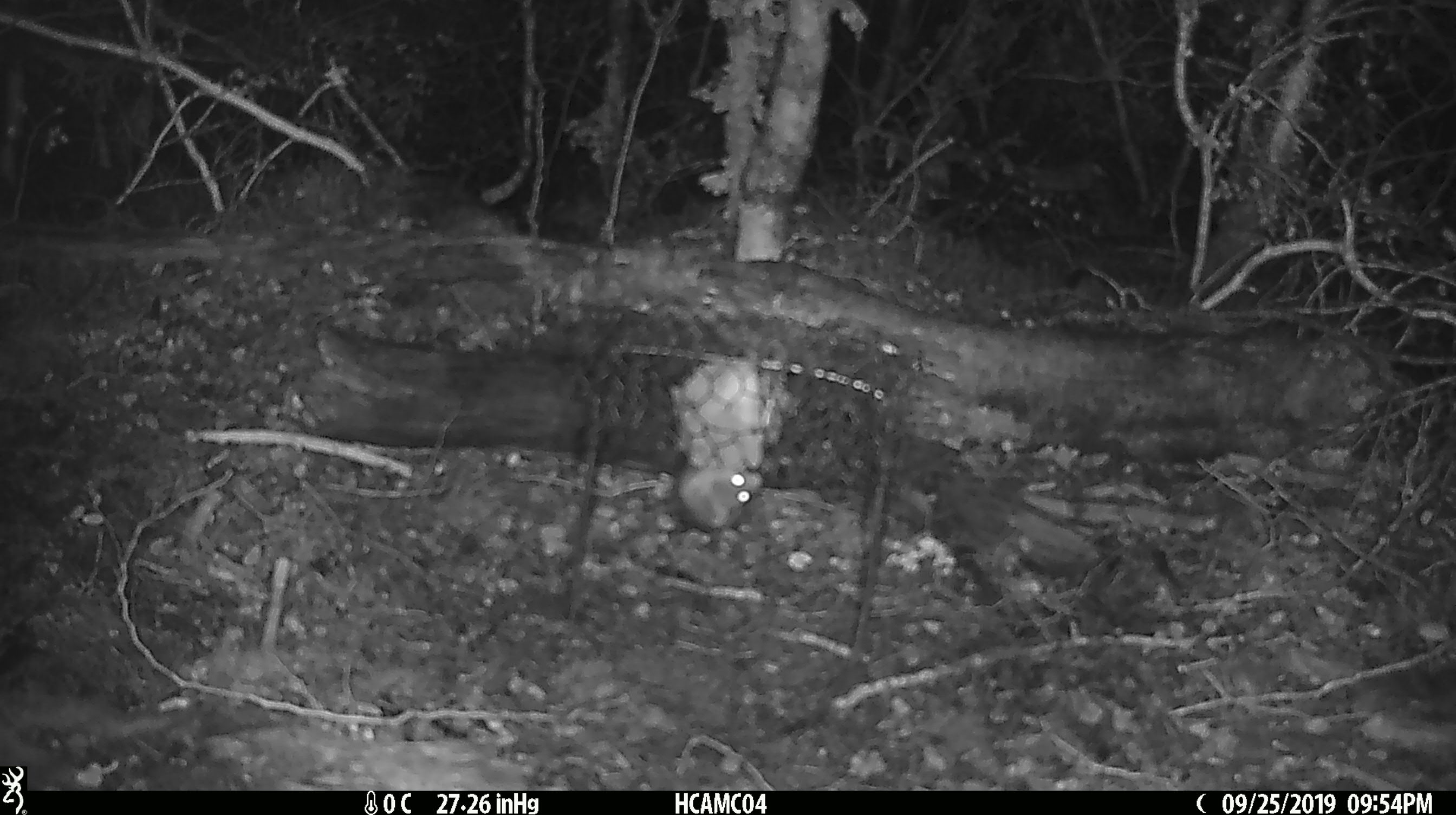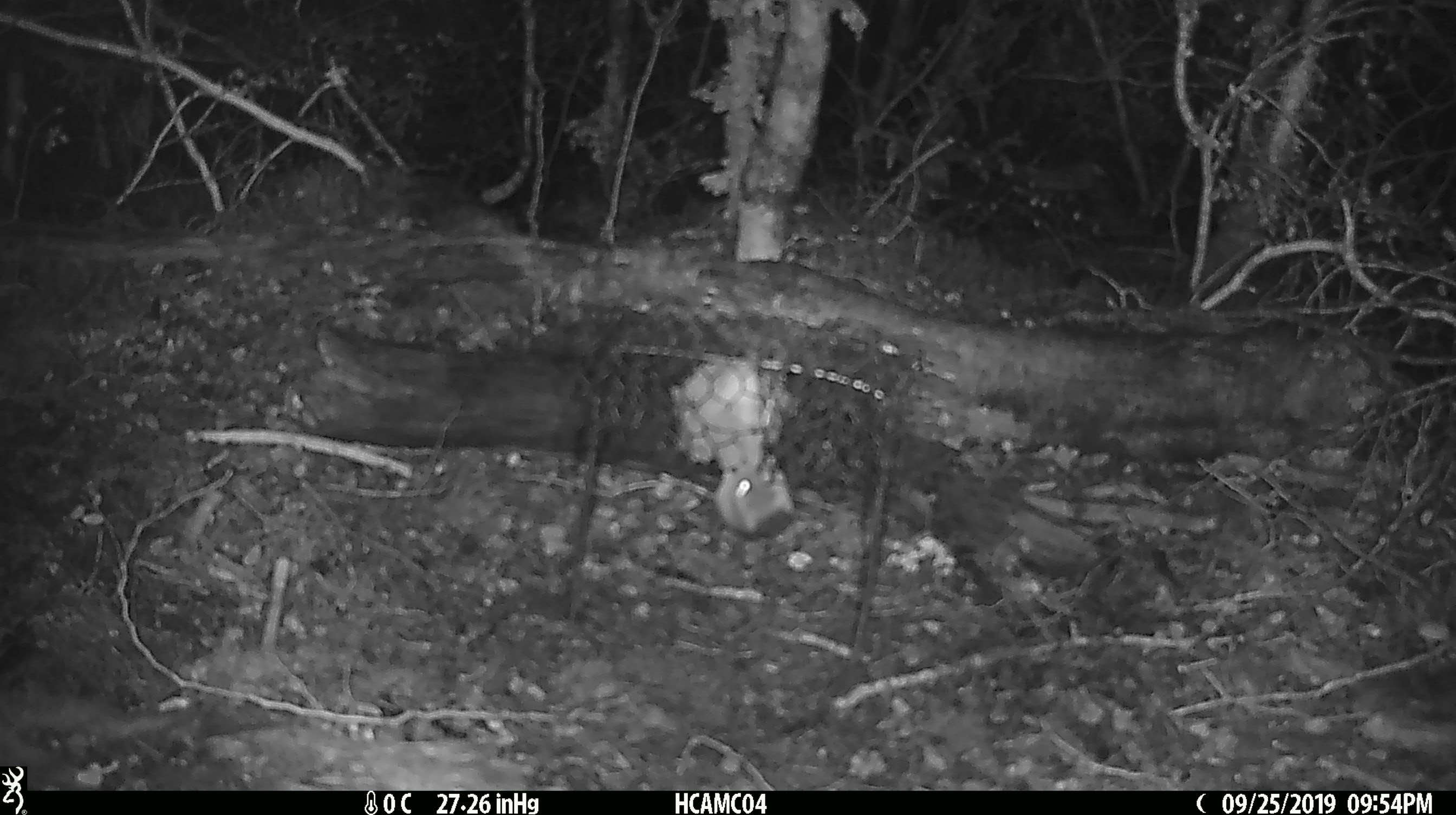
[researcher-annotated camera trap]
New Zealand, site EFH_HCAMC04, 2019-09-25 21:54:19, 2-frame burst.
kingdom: Animalia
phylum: Chordata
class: Mammalia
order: Rodentia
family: Muridae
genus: Mus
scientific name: Mus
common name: mouse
Mouse (Mus).